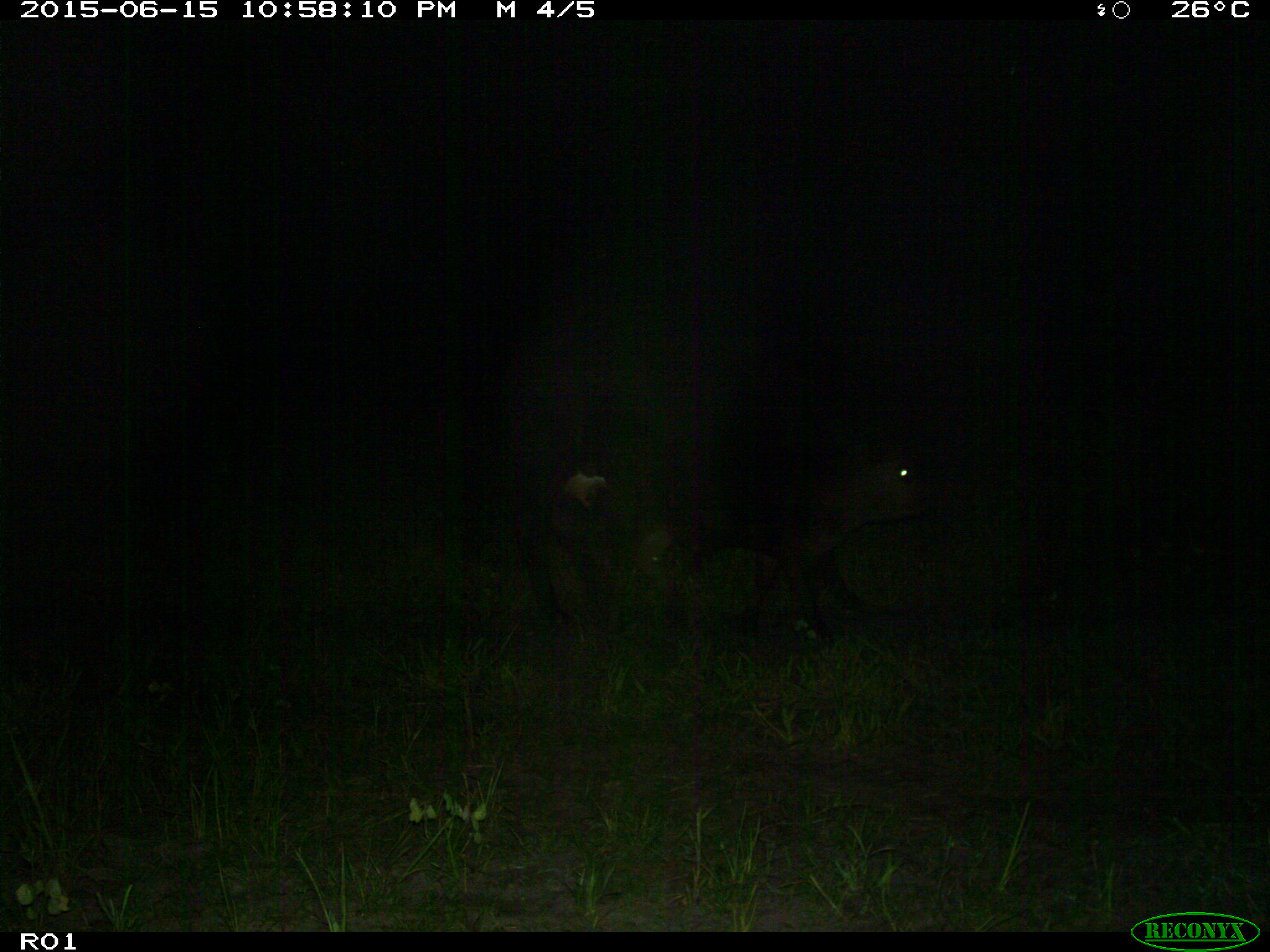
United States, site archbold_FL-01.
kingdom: Animalia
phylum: Chordata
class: Mammalia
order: Artiodactyla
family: Bovidae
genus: Bos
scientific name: Bos taurus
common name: domestic cow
Bos taurus (domestic cow).